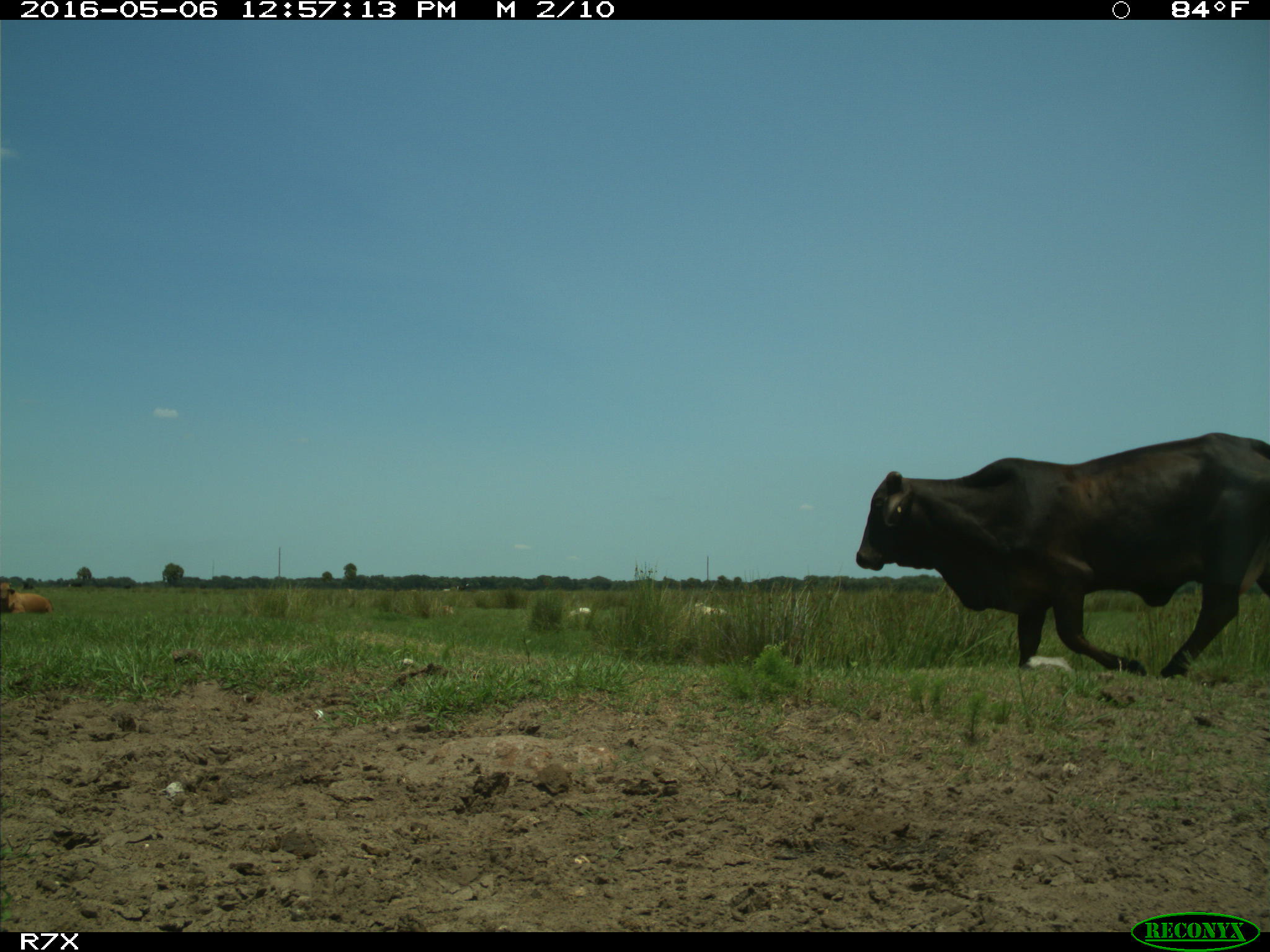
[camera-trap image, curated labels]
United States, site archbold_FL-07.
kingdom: Animalia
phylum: Chordata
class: Mammalia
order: Artiodactyla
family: Bovidae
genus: Bos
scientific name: Bos taurus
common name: domestic cow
Bos taurus (domestic cow).